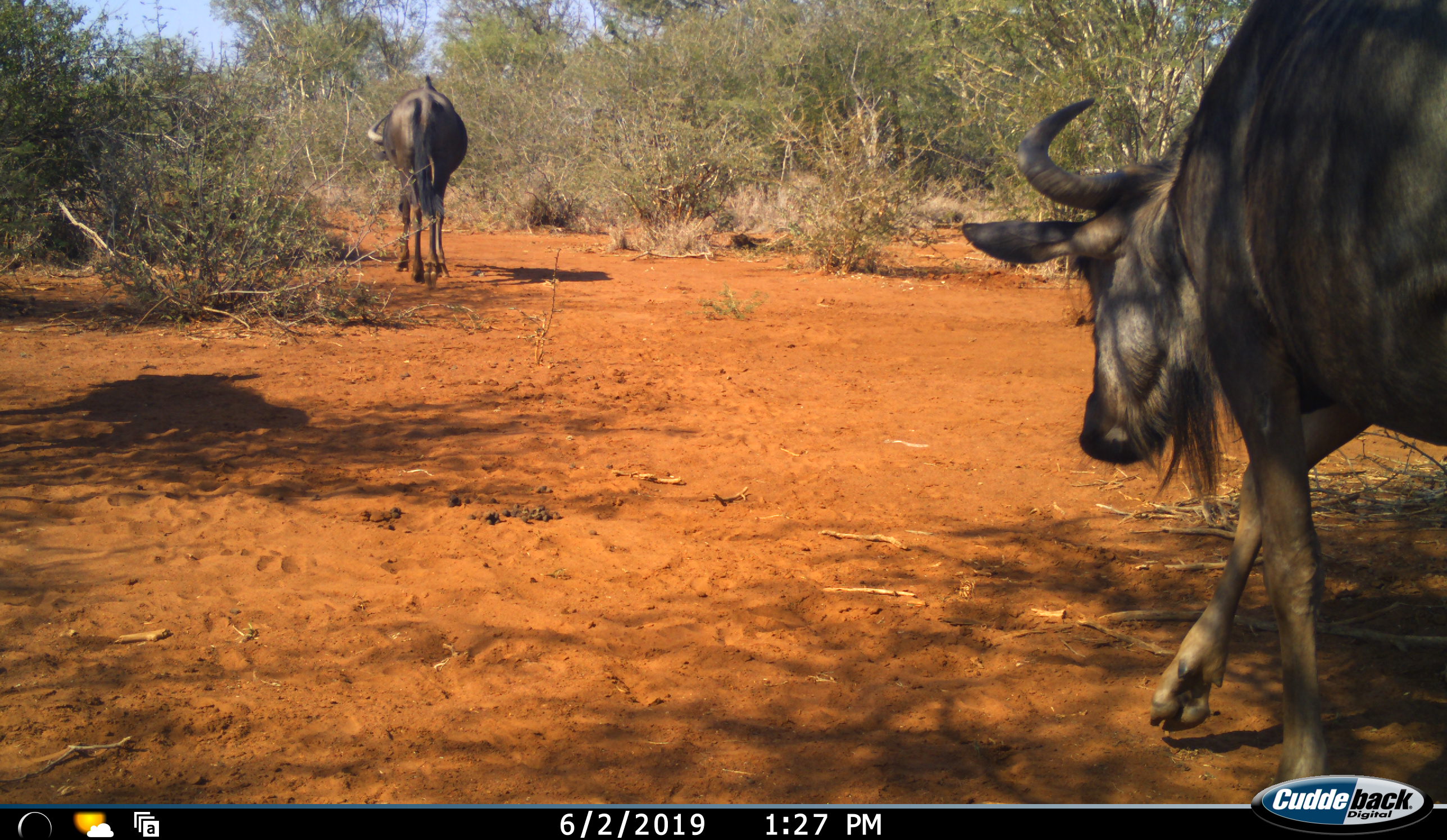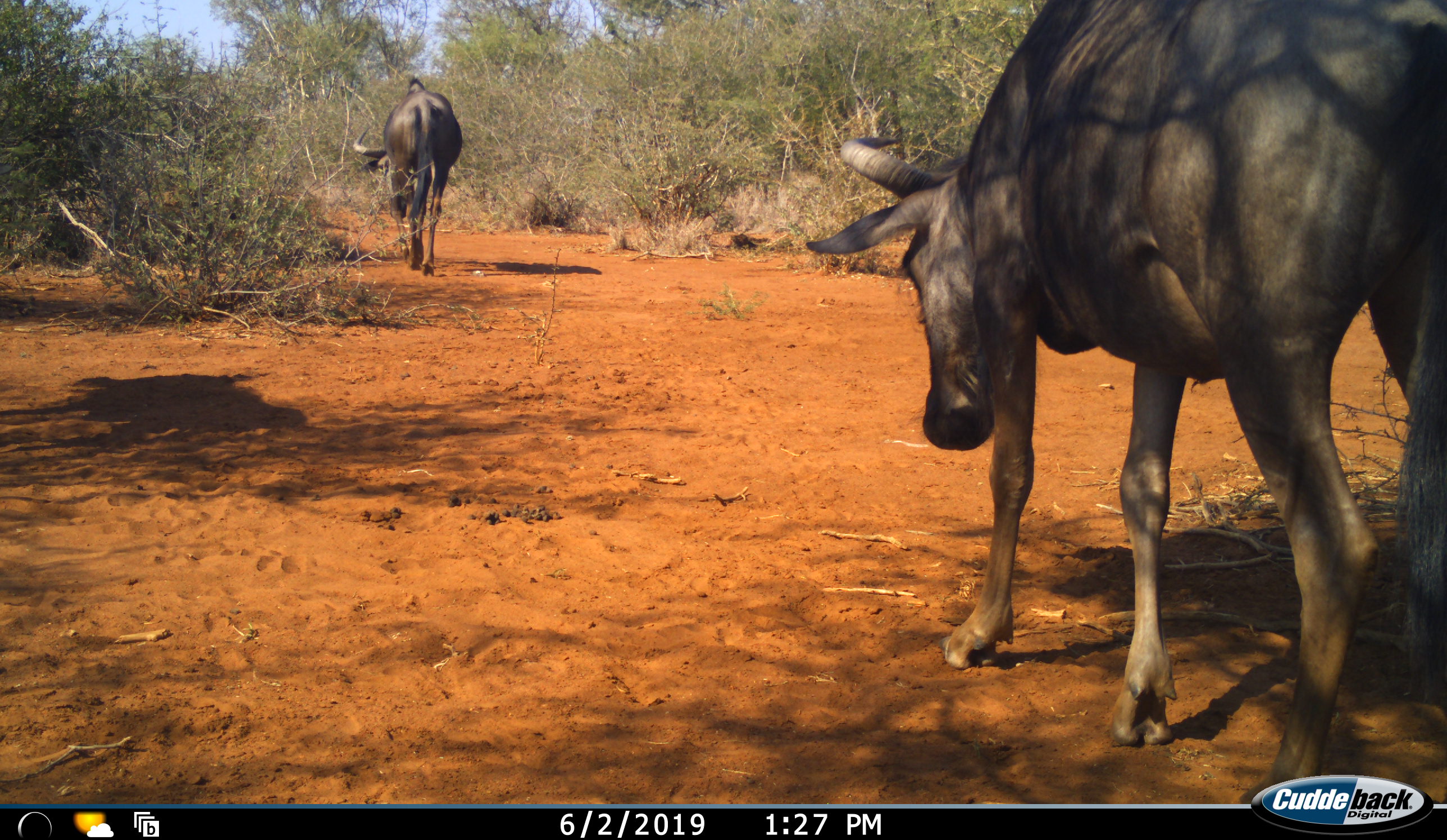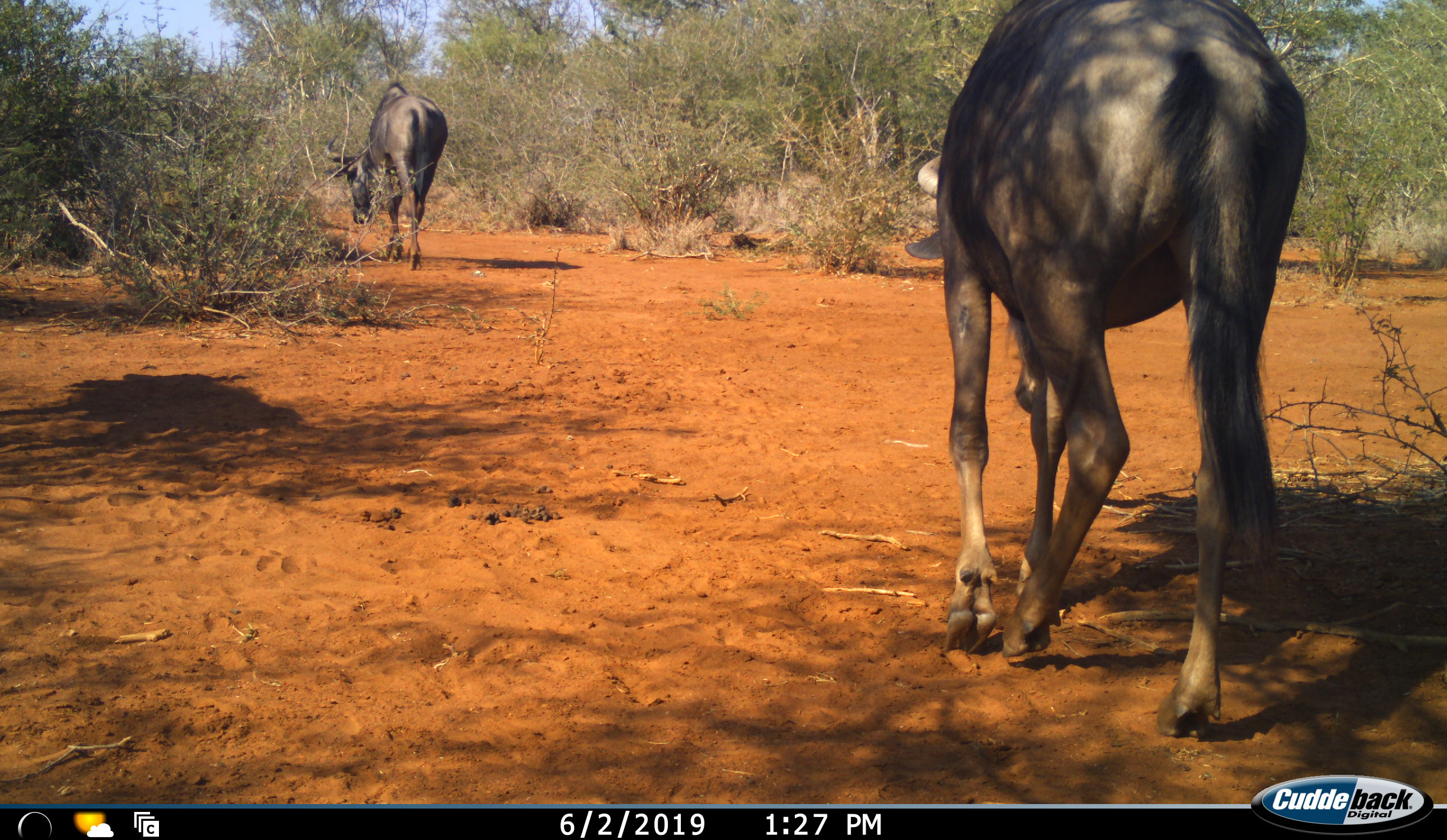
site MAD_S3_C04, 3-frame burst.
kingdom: Animalia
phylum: Chordata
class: Mammalia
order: Artiodactyla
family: Bovidae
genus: Connochaetes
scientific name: Connochaetes taurinus taurinus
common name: blue wildebeest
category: wildebeestblue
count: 2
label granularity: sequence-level